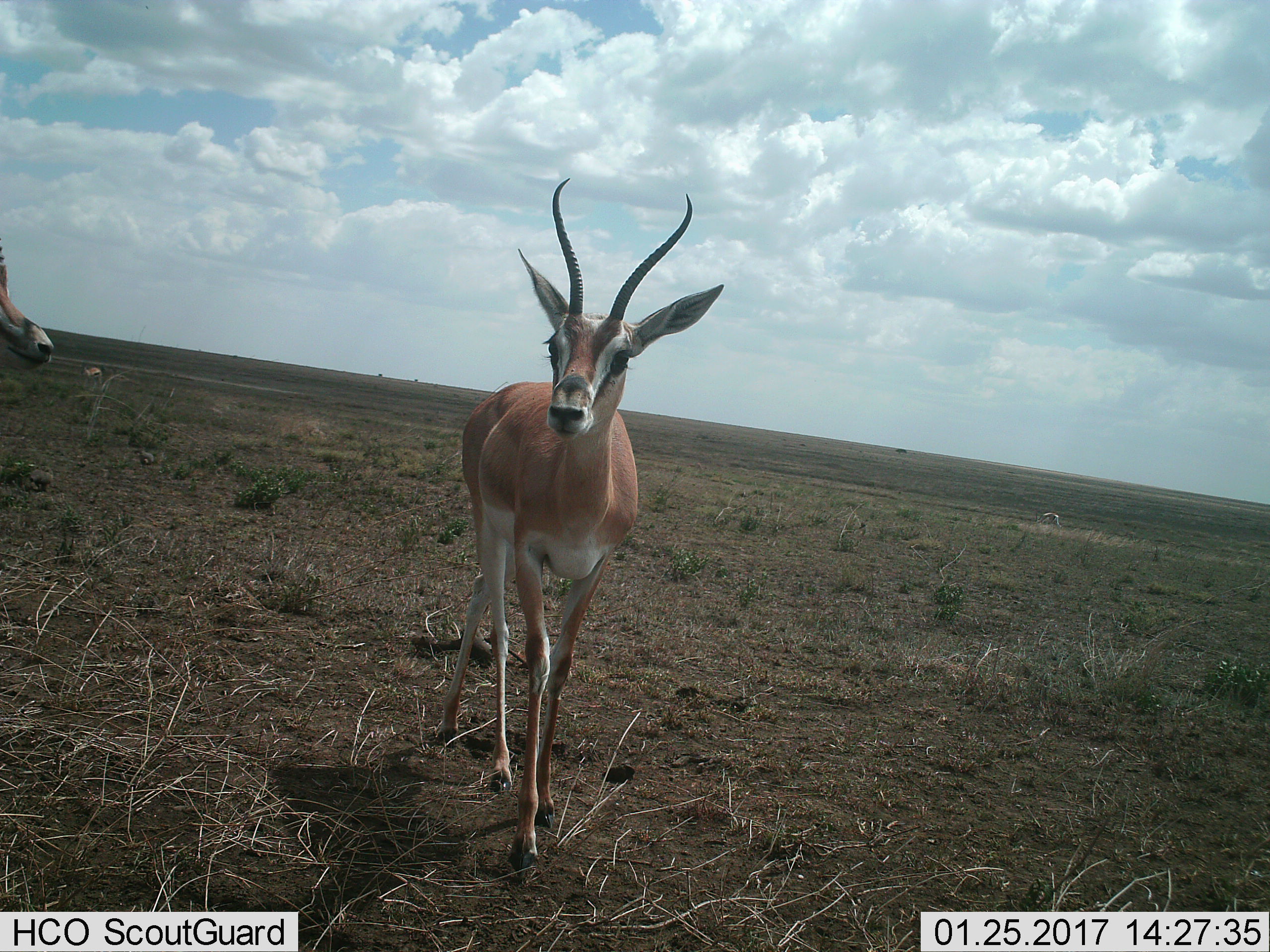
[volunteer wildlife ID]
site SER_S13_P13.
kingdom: Animalia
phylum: Chordata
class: Mammalia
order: Artiodactyla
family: Bovidae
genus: Nanger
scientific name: Nanger granti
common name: grant's gazelle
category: gazellegrants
Gazellegrants (grant's gazelle) (Nanger granti), count 2. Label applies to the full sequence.